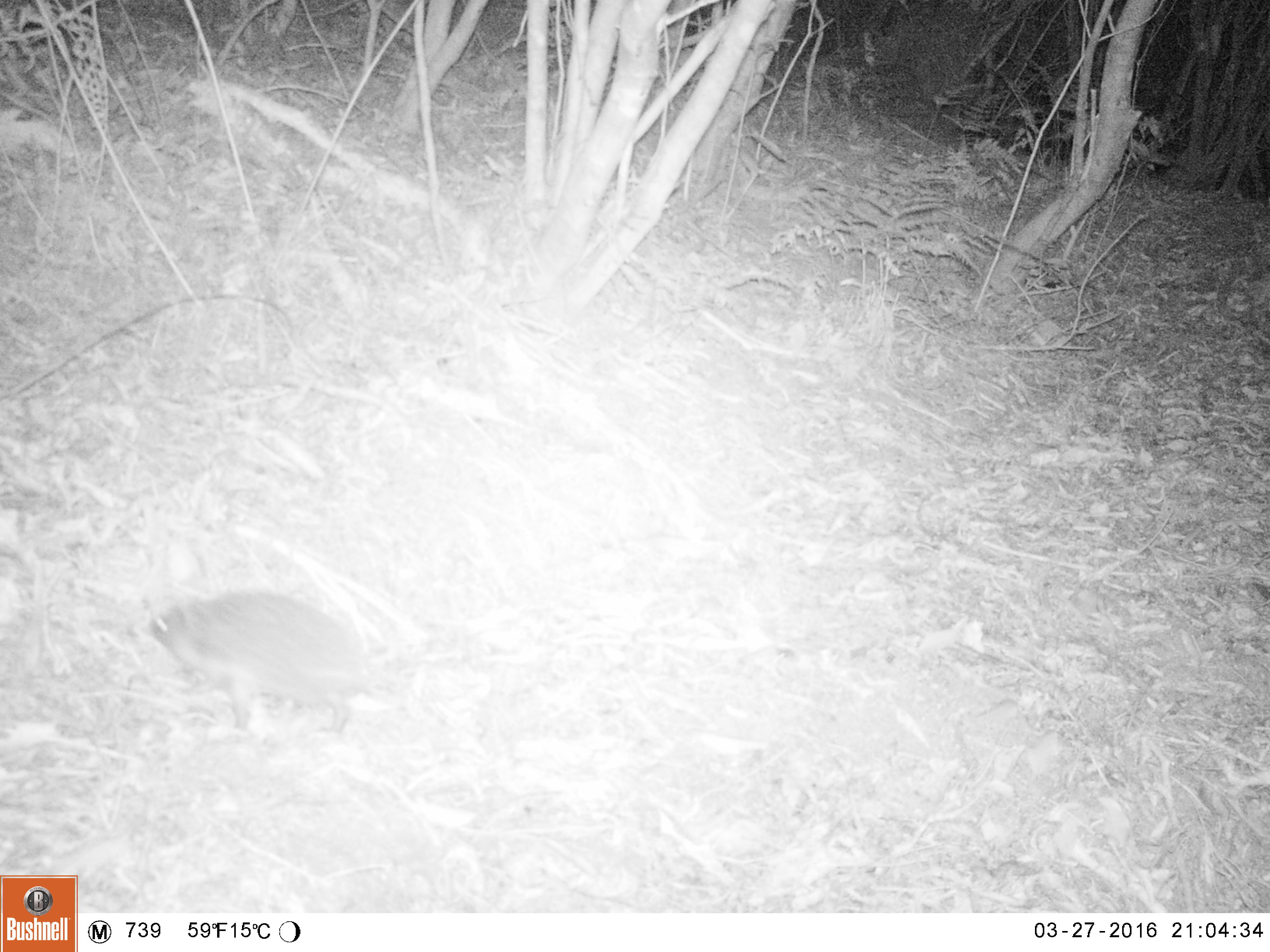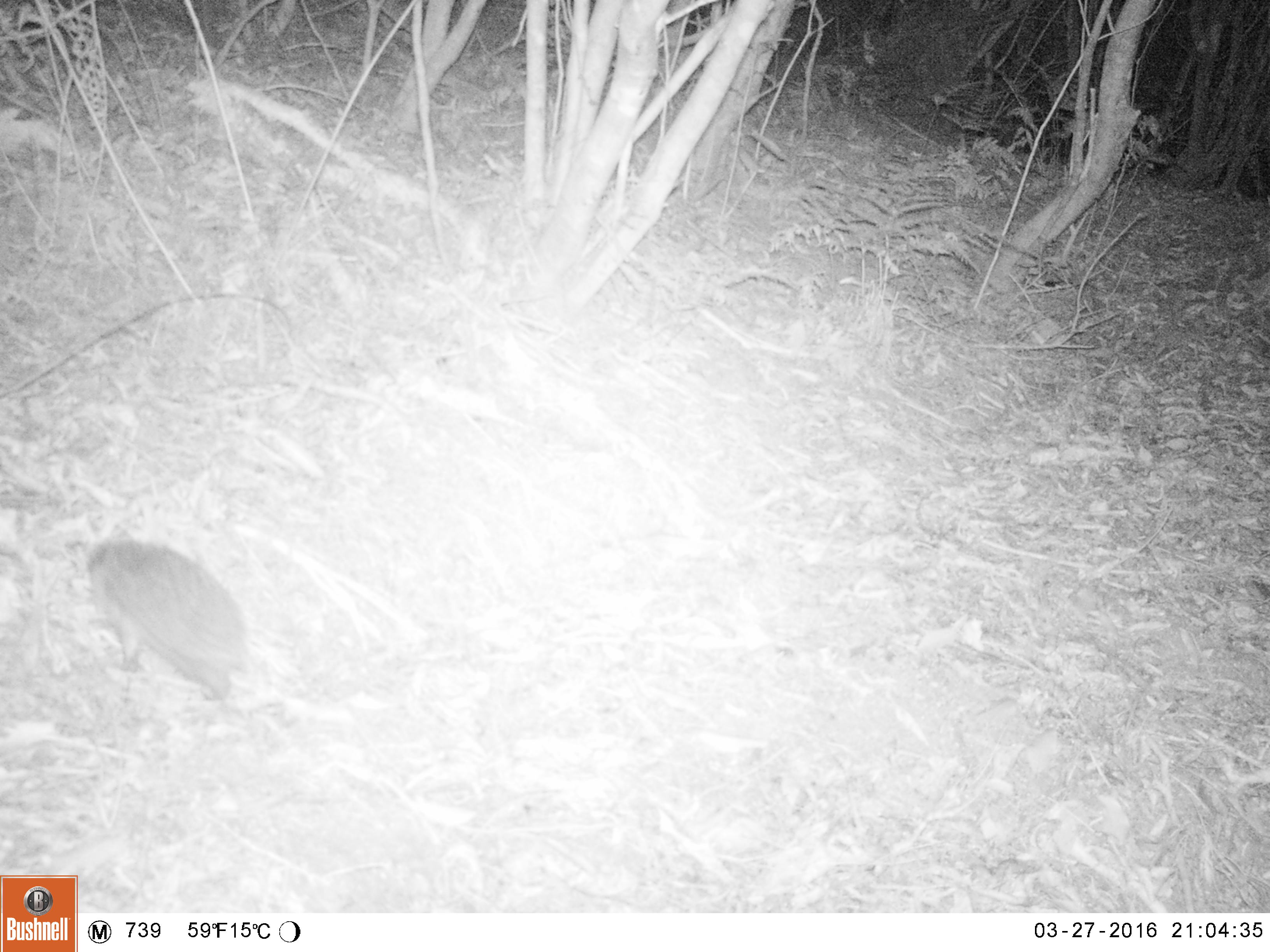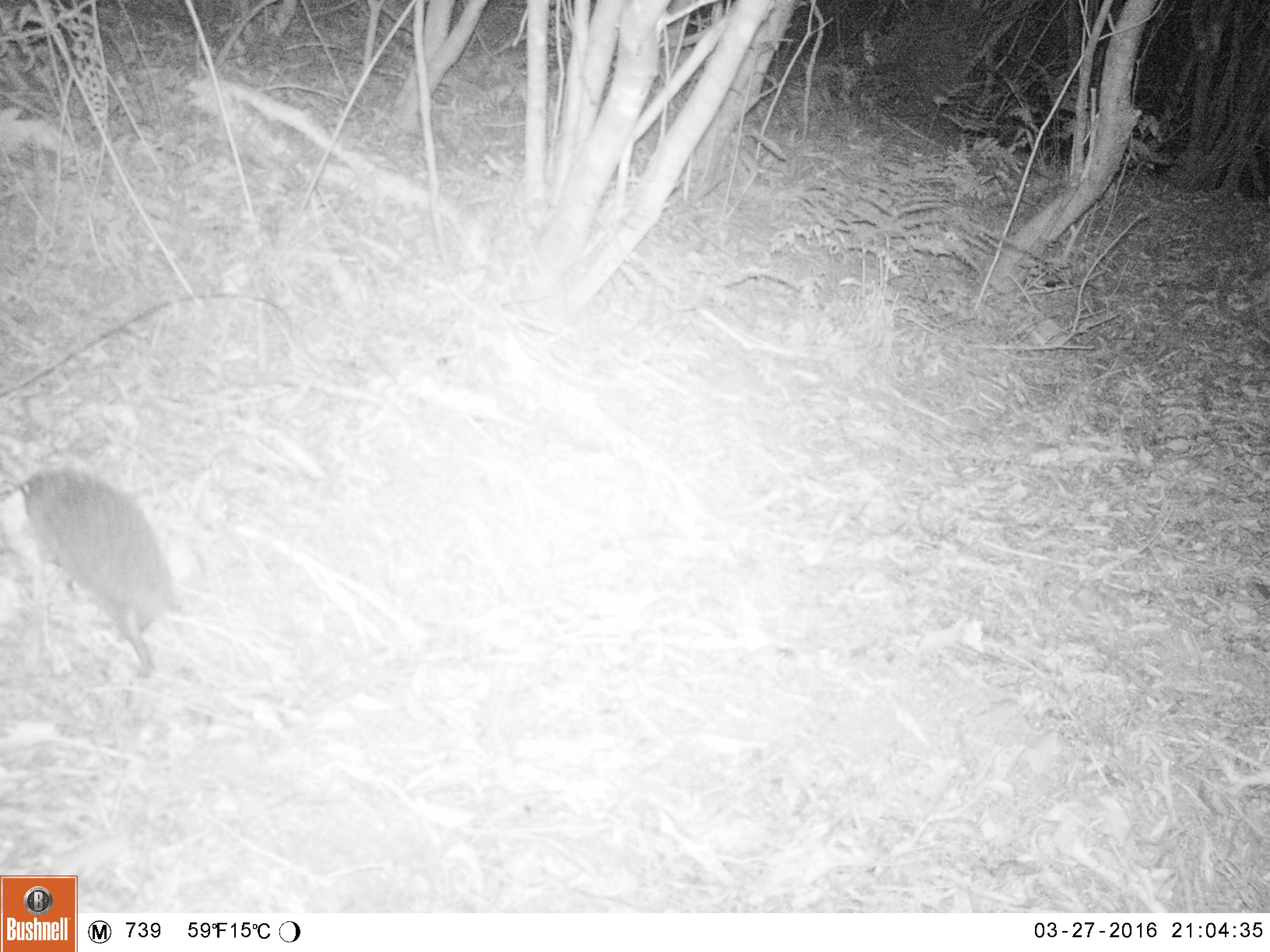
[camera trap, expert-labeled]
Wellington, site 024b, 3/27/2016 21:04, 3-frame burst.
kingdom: Animalia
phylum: Chordata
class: Mammalia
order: Eulipotyphla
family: Erinaceidae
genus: Erinaceus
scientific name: Erinaceus europaeus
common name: hedgehog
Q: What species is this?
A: Hedgehog (Erinaceus europaeus).